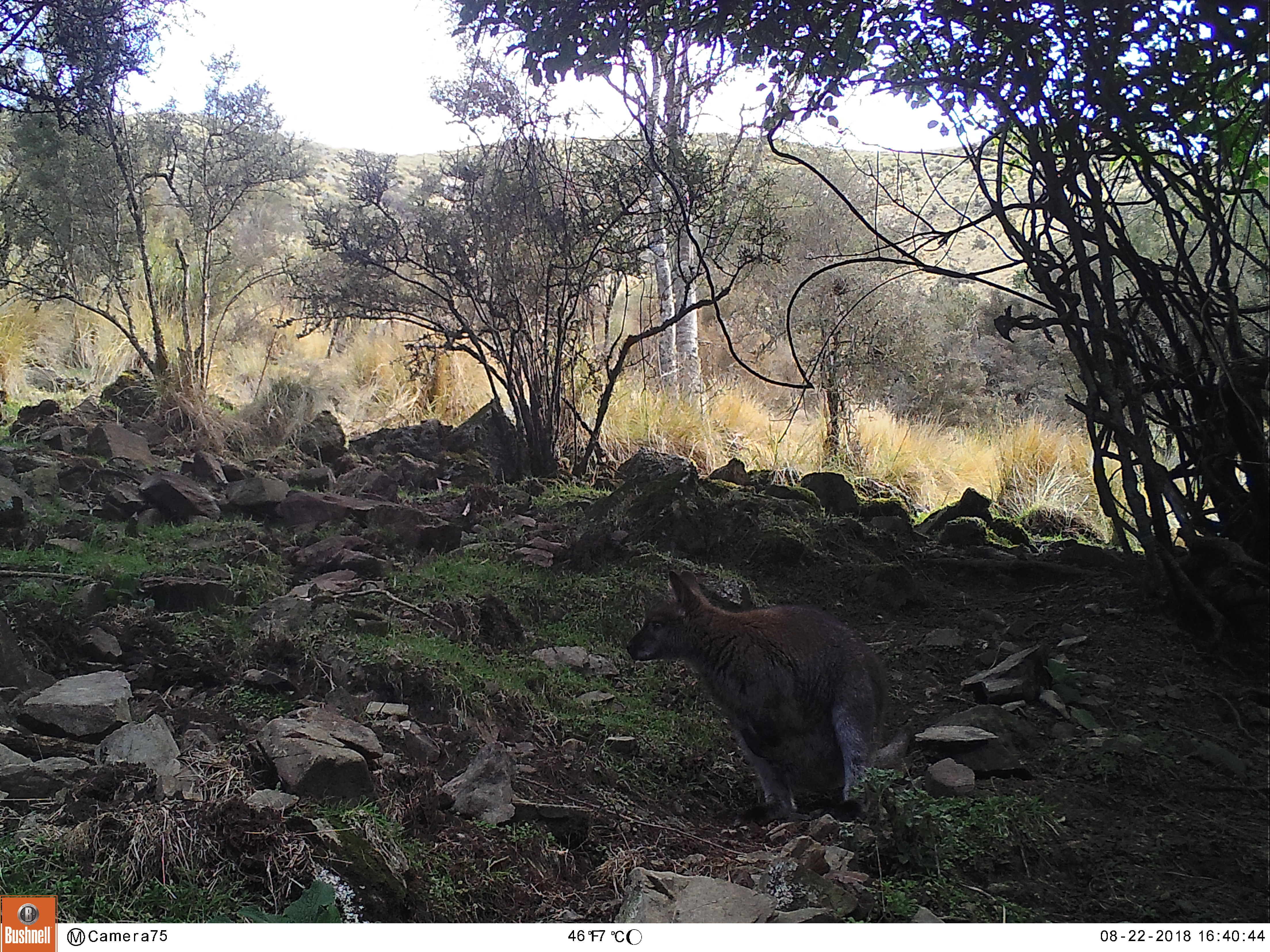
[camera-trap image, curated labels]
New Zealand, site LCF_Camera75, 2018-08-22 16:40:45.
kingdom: Animalia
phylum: Chordata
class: Mammalia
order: Diprotodontia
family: Macropodidae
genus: Notamacropus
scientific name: Notamacropus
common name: wallaby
Wallaby (Notamacropus).